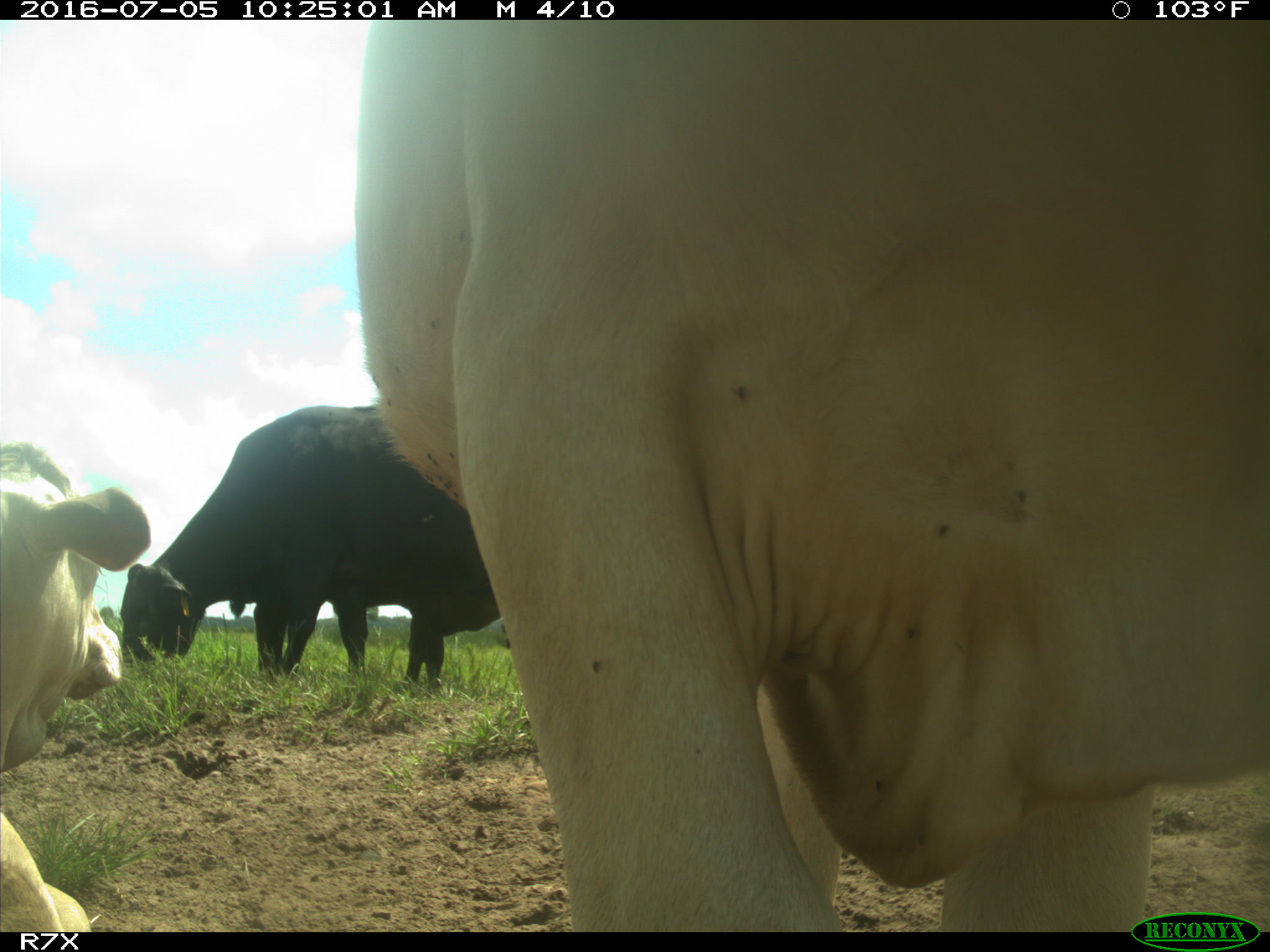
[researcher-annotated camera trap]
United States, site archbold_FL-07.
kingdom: Animalia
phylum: Chordata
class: Mammalia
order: Artiodactyla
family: Bovidae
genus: Bos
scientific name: Bos taurus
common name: domestic cow